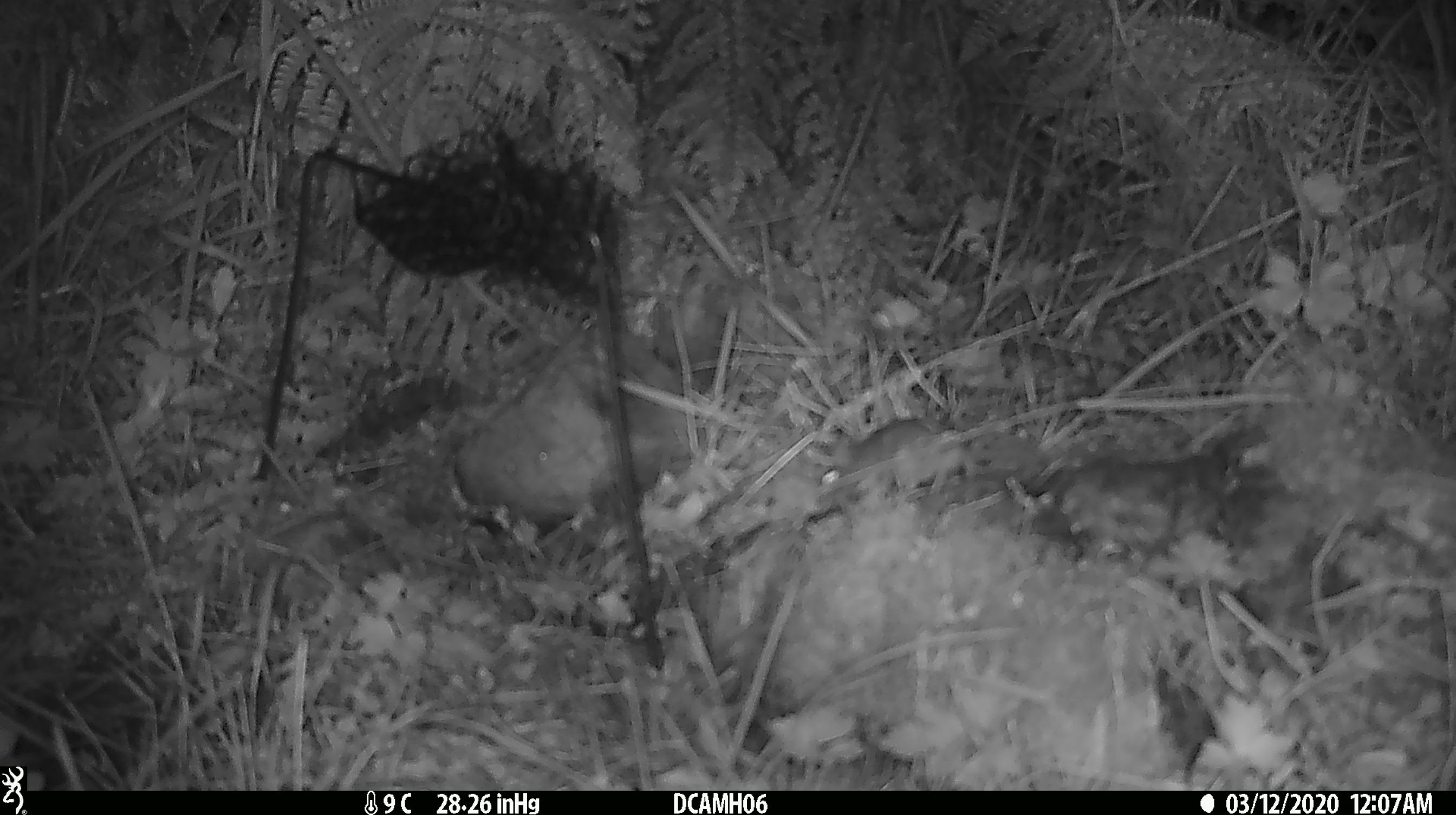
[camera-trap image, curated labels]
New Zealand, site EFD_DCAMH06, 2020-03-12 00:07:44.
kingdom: Animalia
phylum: Chordata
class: Mammalia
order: Rodentia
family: Muridae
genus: Mus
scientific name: Mus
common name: mouse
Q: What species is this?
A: Mouse (Mus).